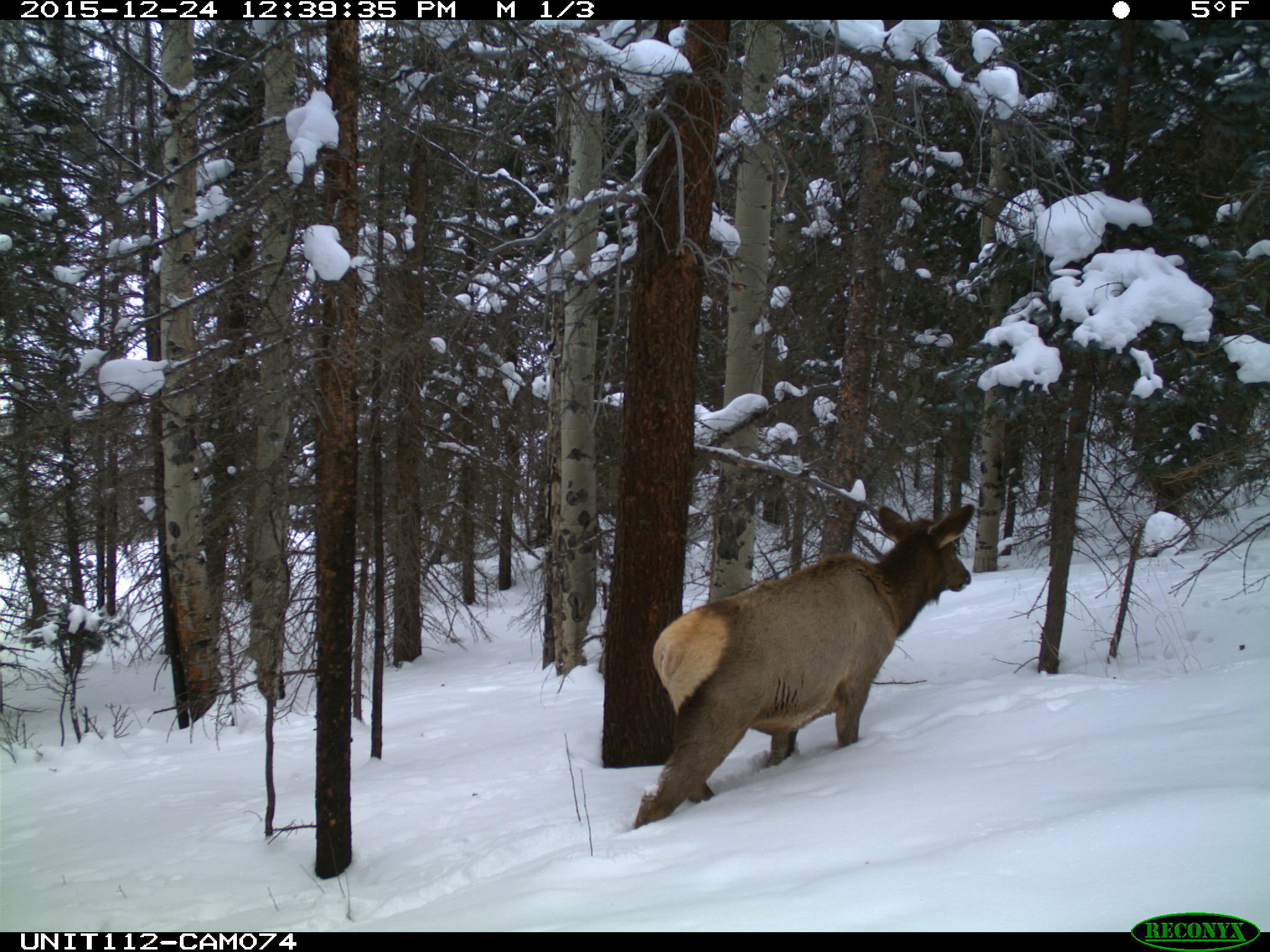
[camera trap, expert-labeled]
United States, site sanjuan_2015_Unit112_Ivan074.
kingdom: Animalia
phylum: Chordata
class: Mammalia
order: Artiodactyla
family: Cervidae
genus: Cervus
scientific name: Cervus elaphus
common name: red deer